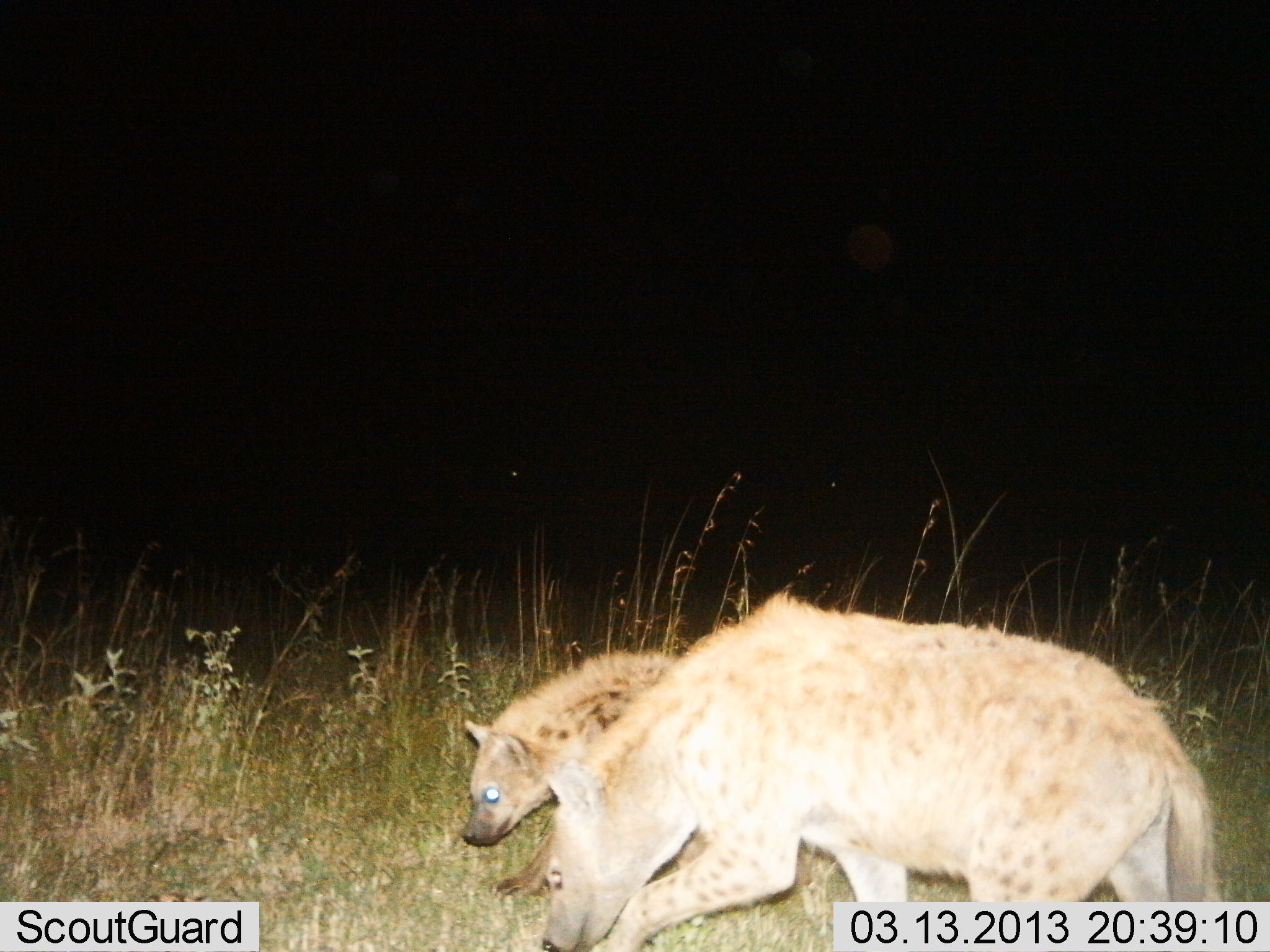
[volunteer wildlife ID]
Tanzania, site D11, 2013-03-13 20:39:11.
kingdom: Animalia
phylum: Chordata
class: Mammalia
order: Carnivora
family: Hyaenidae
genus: Crocuta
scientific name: Crocuta crocuta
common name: spotted hyena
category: hyenaspotted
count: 2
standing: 30%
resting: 0%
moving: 65%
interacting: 0%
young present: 14%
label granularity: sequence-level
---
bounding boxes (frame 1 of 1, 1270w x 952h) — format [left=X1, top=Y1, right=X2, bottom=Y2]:
animal: [left=543, top=594, right=1224, bottom=952]; [left=462, top=651, right=678, bottom=903]